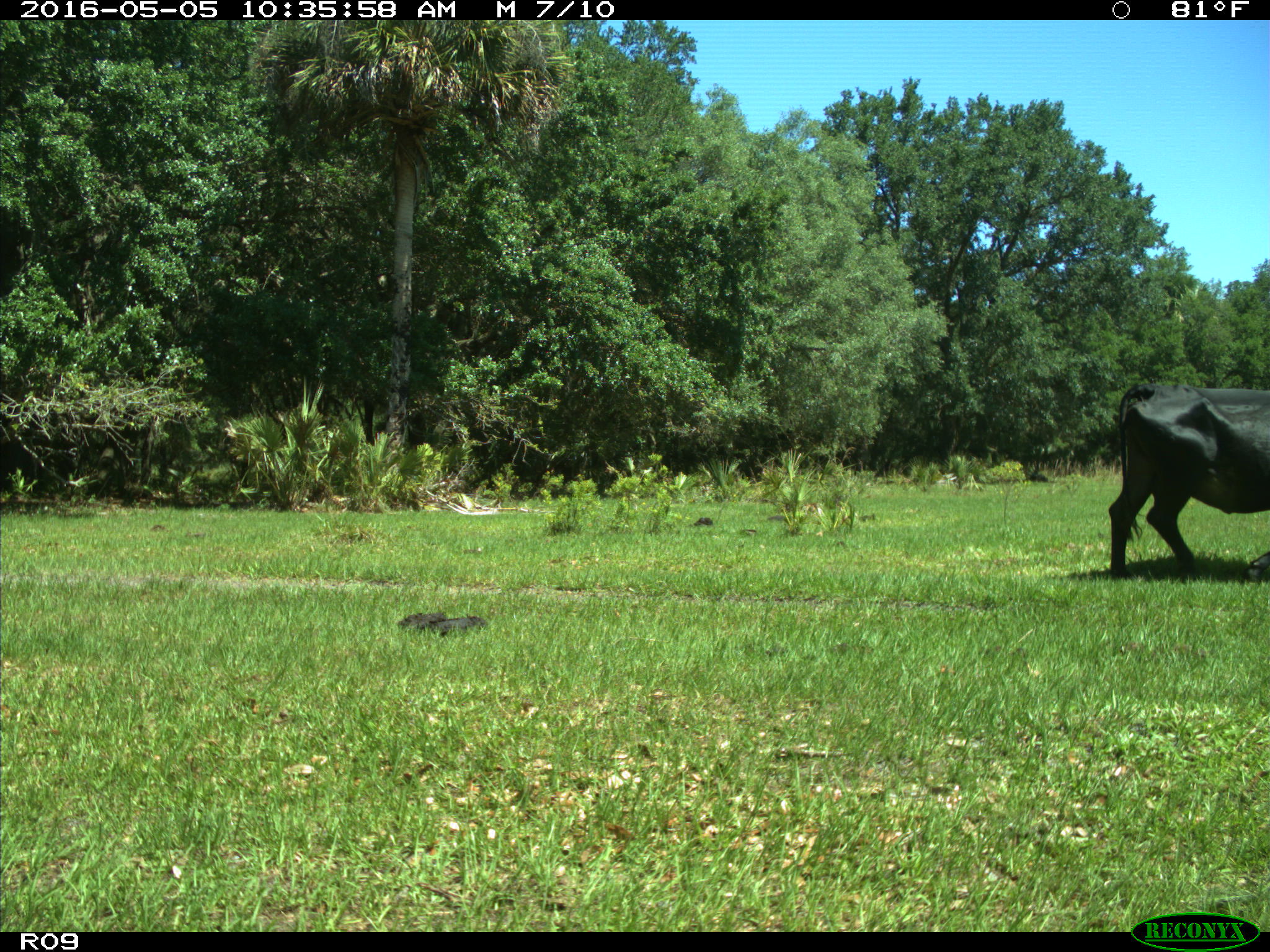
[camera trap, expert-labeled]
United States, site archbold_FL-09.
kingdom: Animalia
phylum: Chordata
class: Mammalia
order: Artiodactyla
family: Bovidae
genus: Bos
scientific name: Bos taurus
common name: domestic cow